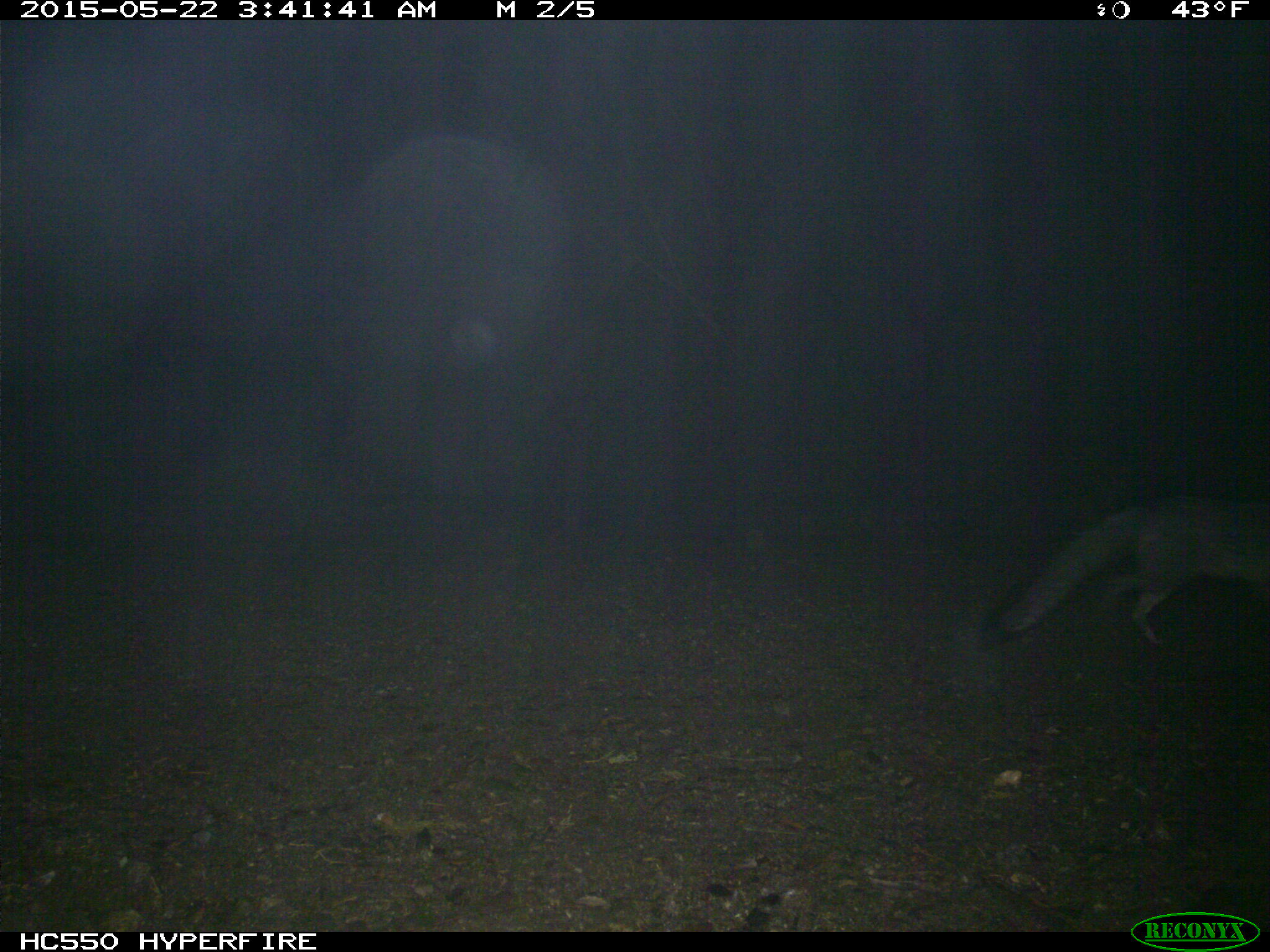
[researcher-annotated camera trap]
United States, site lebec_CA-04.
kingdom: Animalia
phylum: Chordata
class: Mammalia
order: Carnivora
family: Canidae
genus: Urocyon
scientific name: Urocyon cinereoargenteus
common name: gray fox